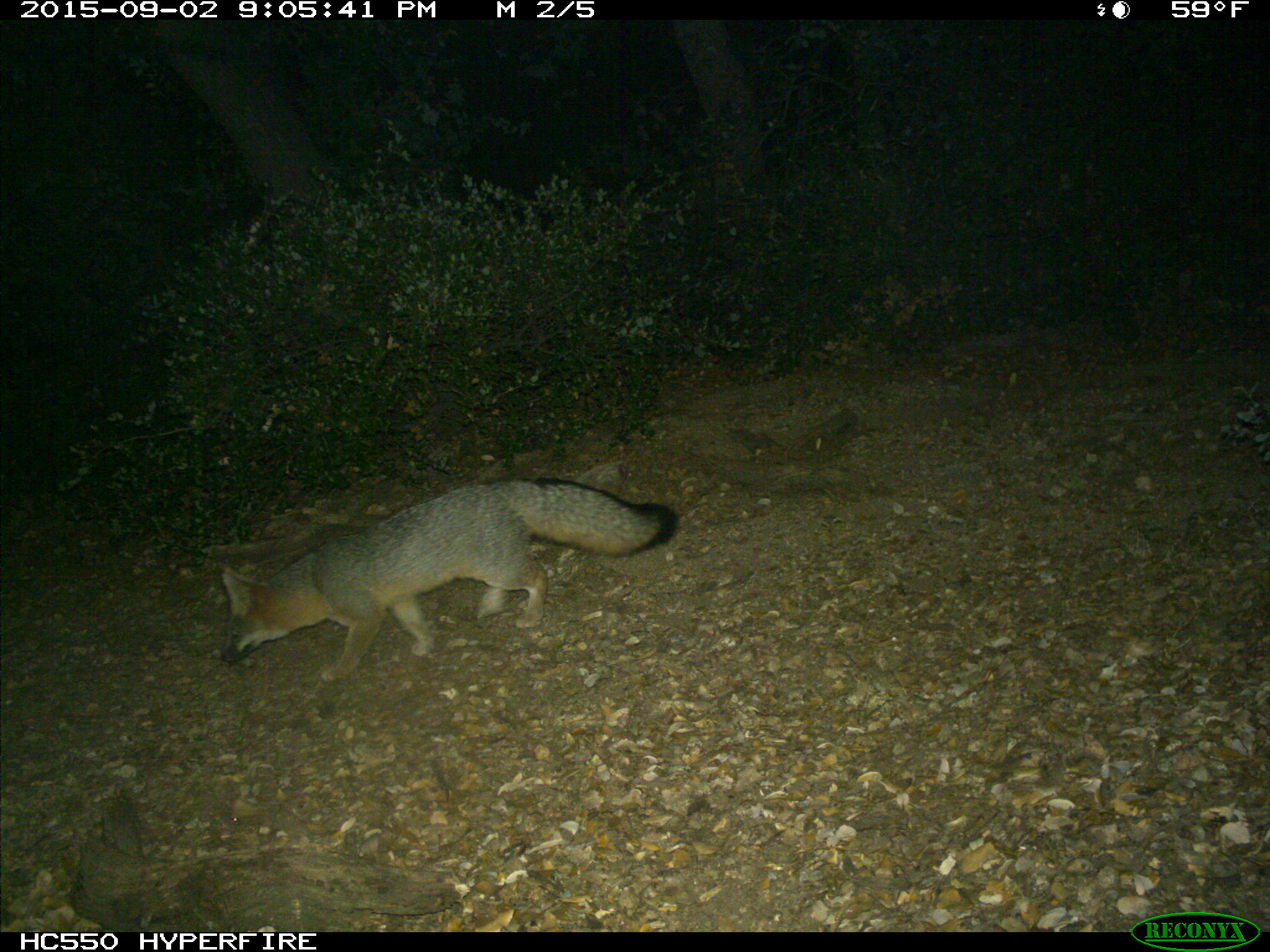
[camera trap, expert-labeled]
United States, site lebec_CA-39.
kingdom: Animalia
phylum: Chordata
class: Mammalia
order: Carnivora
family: Canidae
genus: Urocyon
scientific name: Urocyon cinereoargenteus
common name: gray fox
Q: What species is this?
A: Urocyon cinereoargenteus (gray fox).